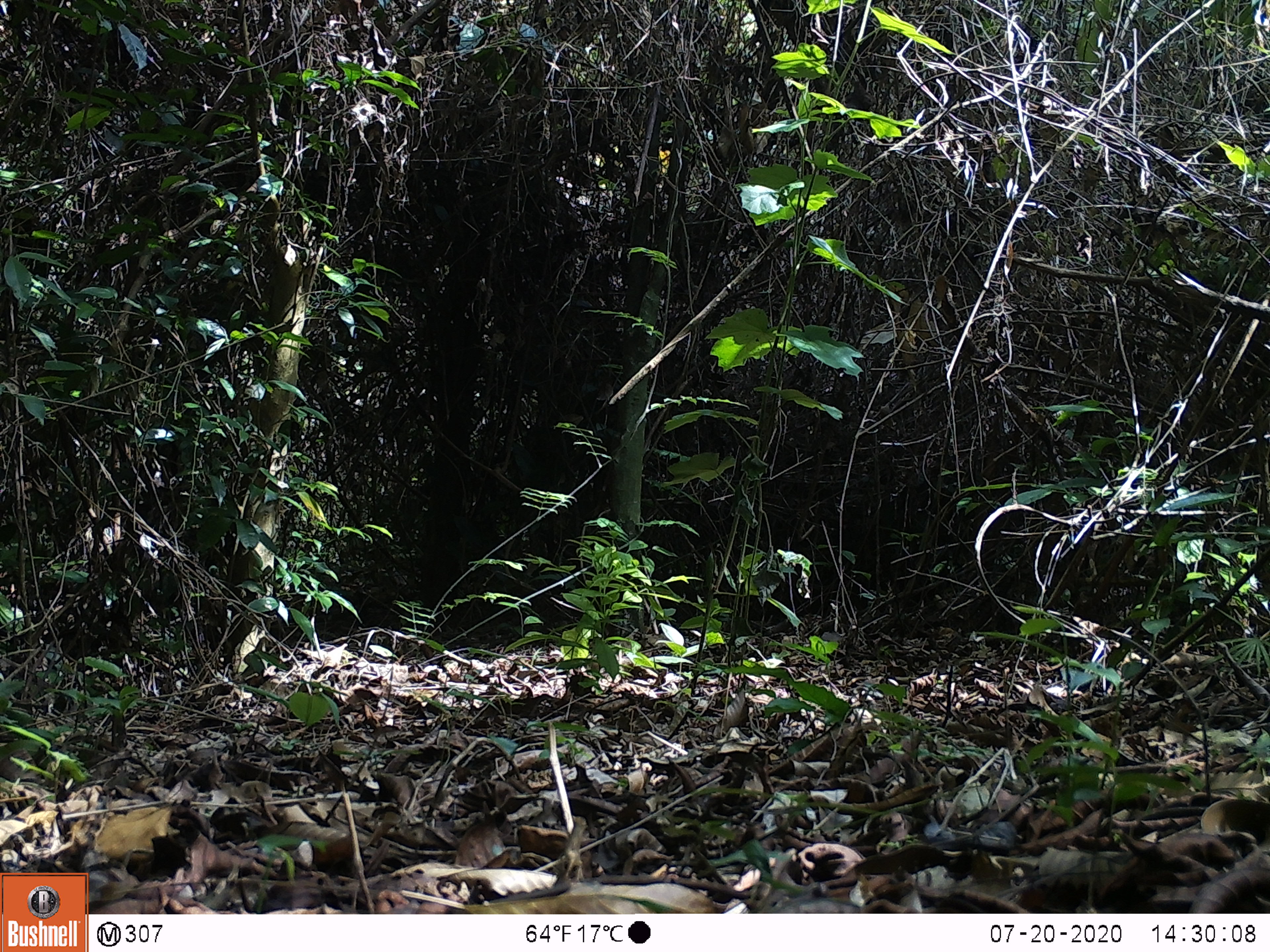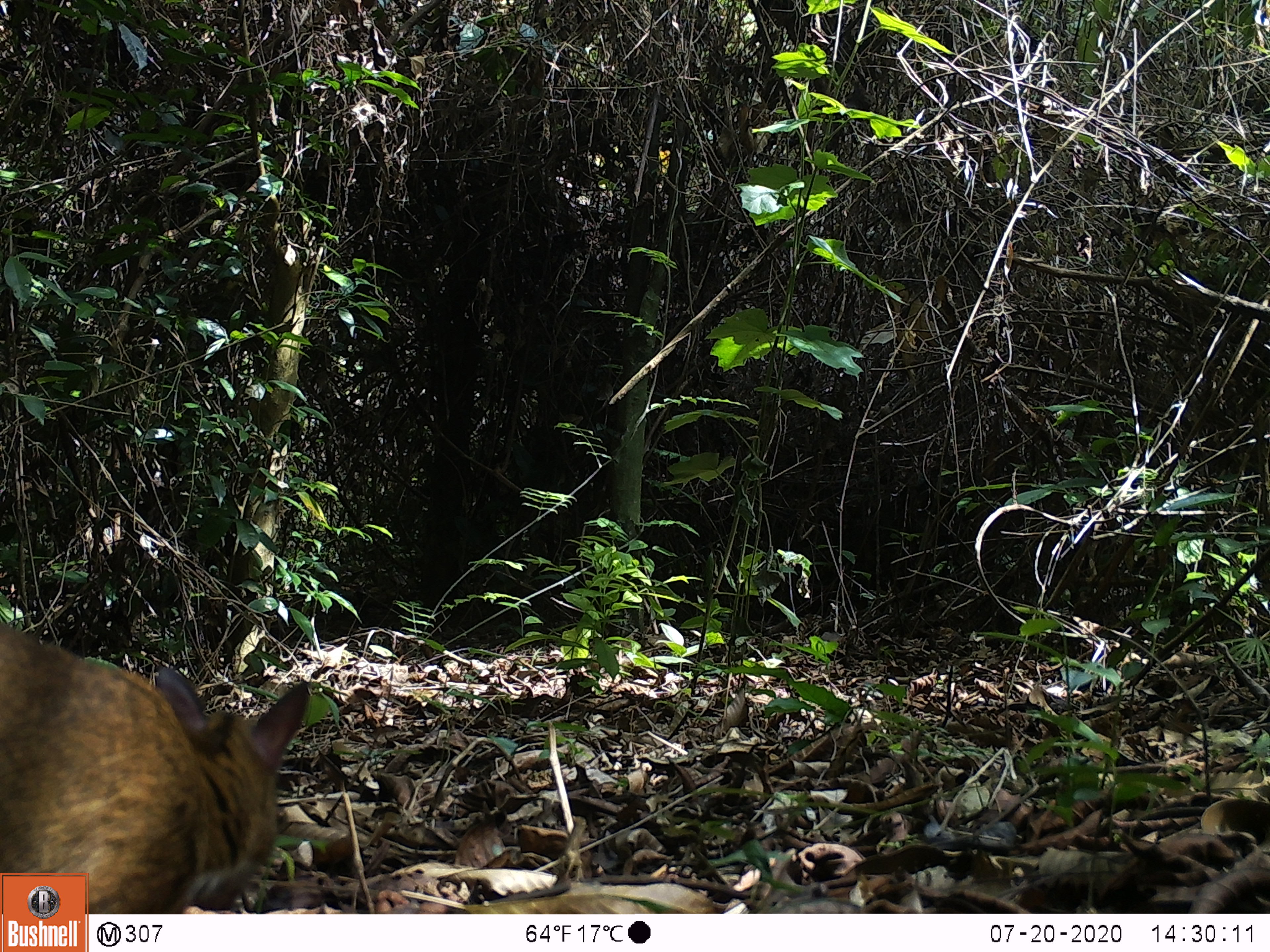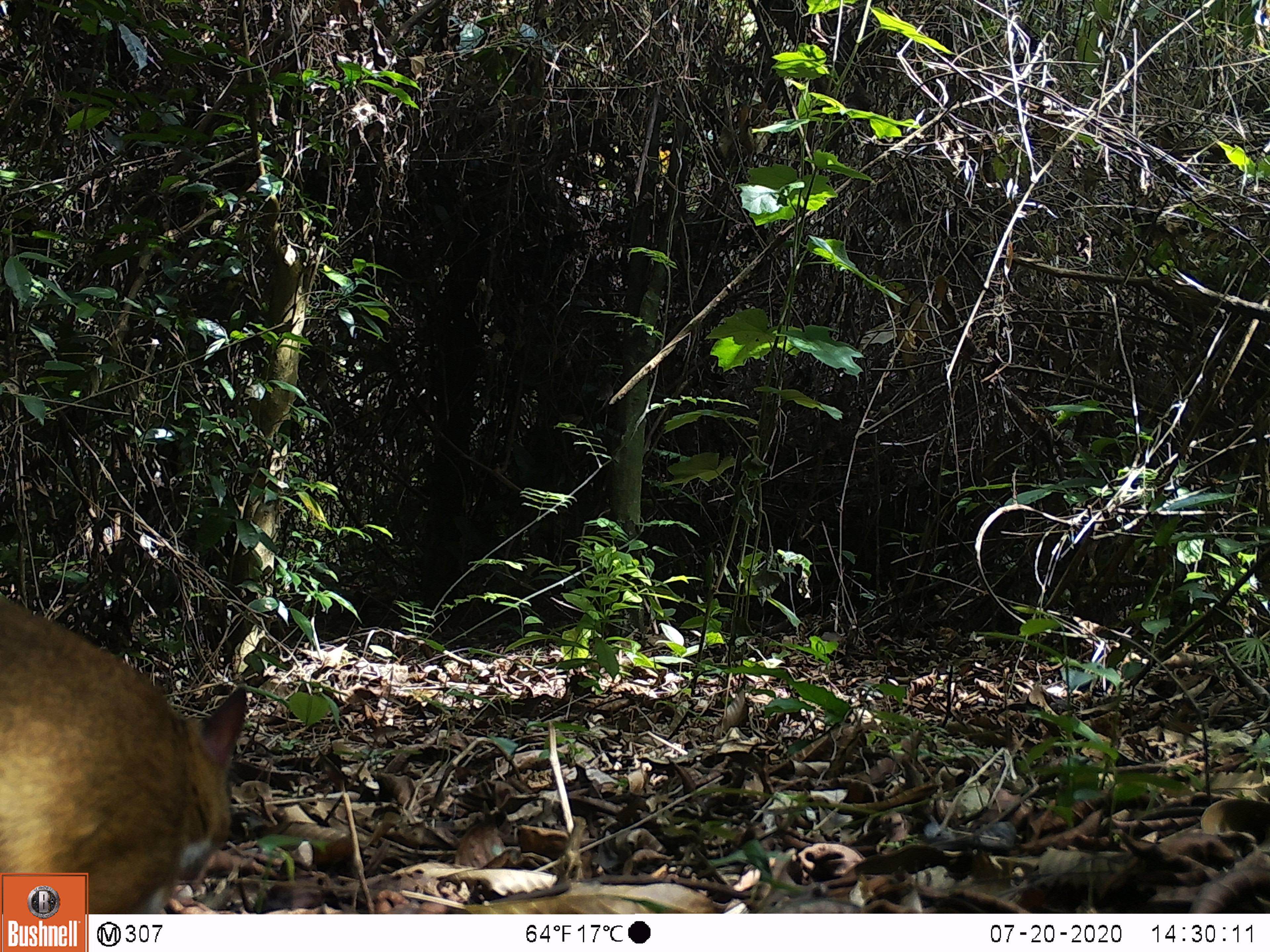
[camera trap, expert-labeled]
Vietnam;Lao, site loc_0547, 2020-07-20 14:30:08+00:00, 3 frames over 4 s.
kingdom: Animalia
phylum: Chordata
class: Mammalia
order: Artiodactyla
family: Tragulidae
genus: Moschiola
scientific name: Moschiola meminna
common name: chevrotain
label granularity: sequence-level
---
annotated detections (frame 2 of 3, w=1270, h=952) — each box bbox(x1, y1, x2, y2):
chevrotain: bbox(0, 619, 308, 913)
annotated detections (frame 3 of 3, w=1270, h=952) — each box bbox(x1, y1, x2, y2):
chevrotain: bbox(0, 593, 246, 913)